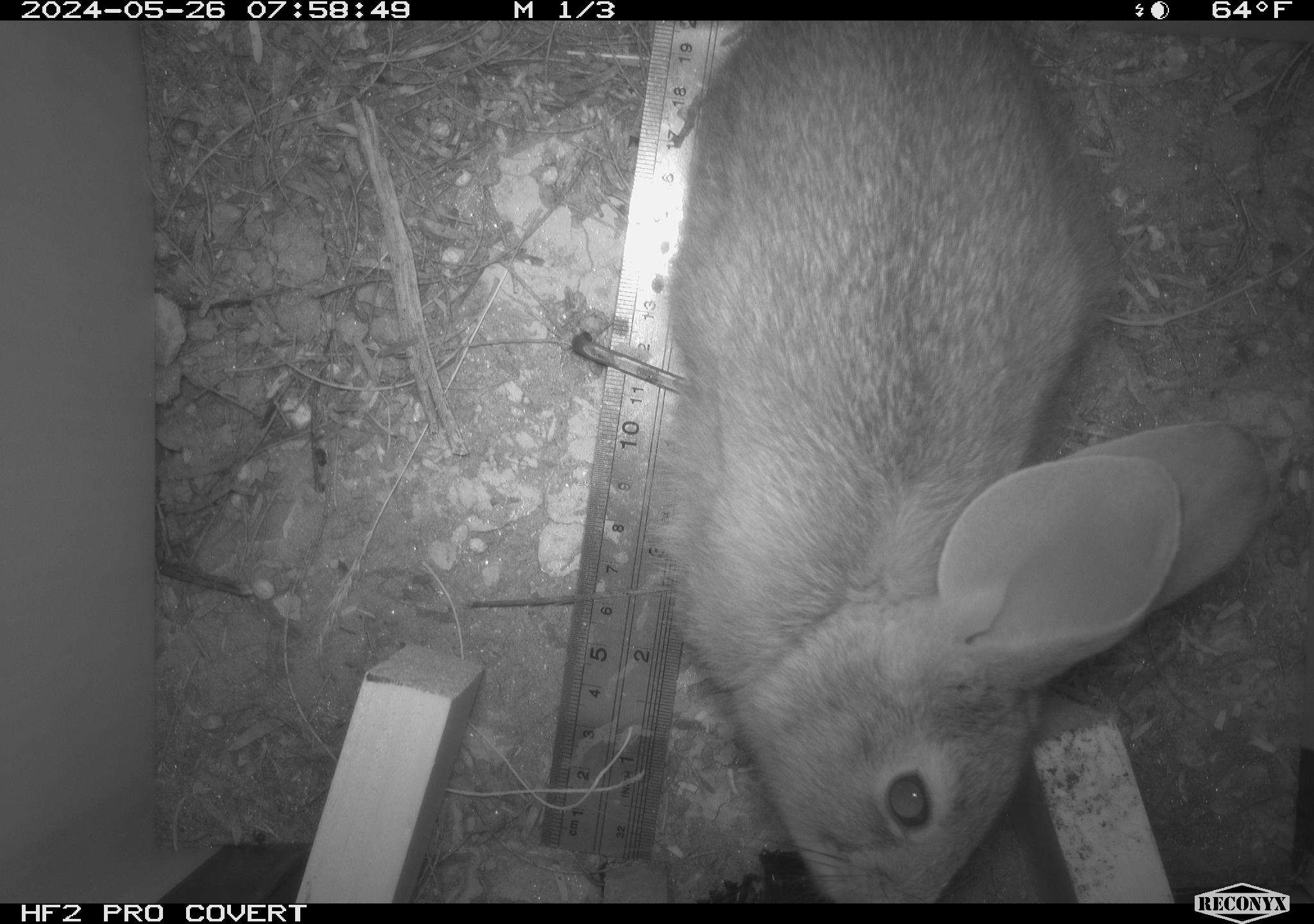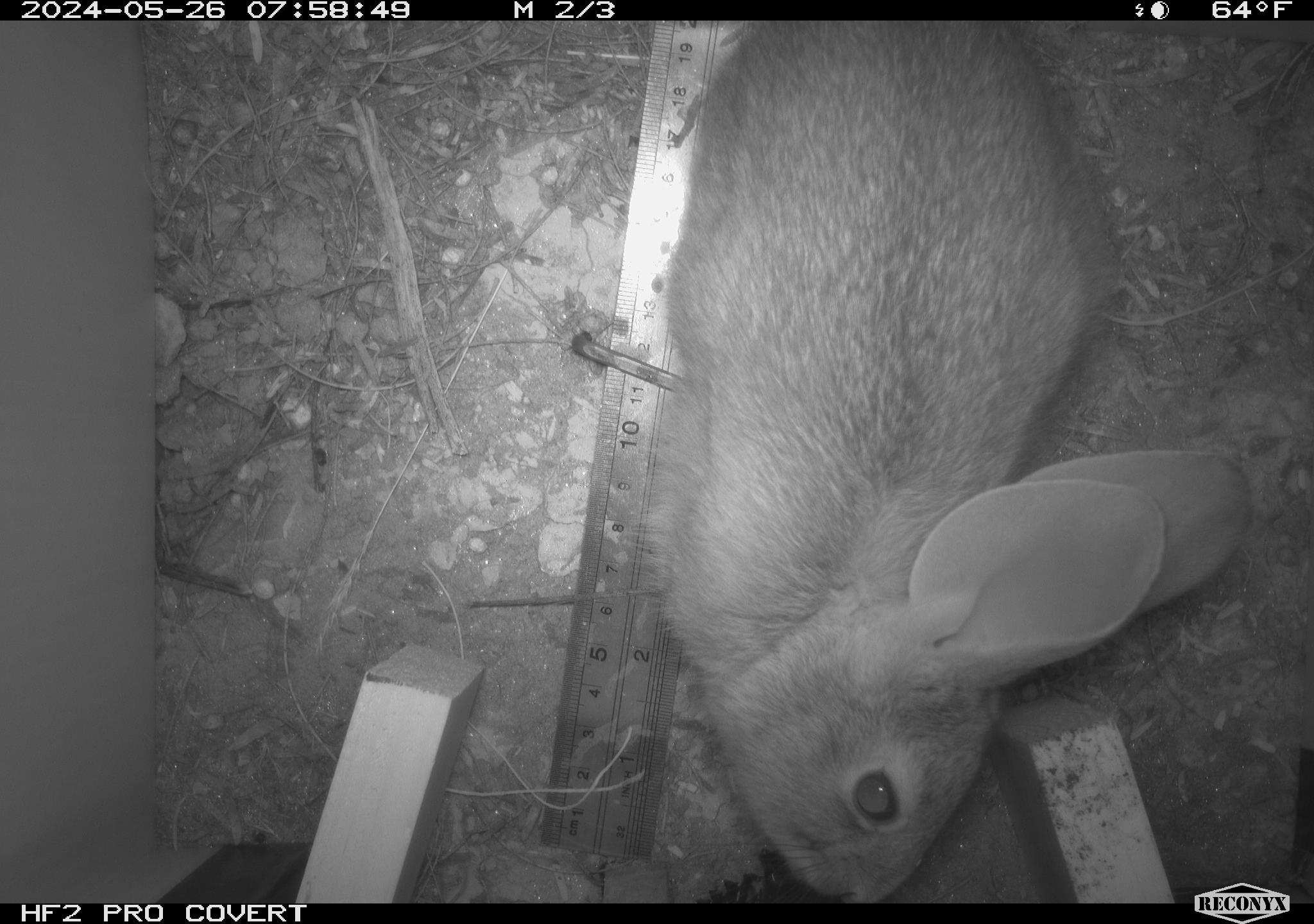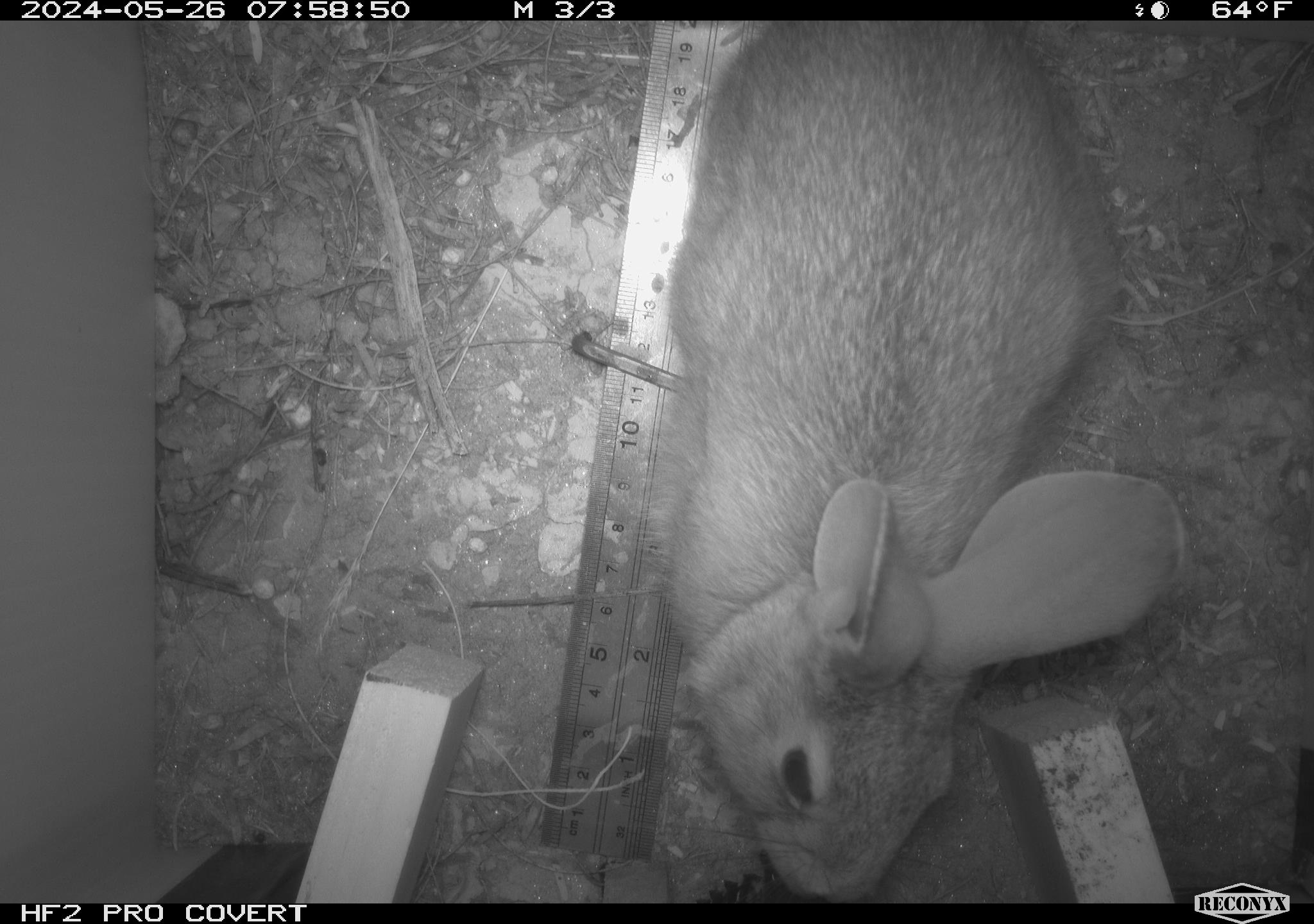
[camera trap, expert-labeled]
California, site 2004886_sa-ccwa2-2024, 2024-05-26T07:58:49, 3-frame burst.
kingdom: Animalia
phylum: Chordata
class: Mammalia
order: Lagomorpha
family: Leporidae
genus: Sylvilagus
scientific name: Sylvilagus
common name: cottontail rabbits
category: sylvilagus species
Sylvilagus species (cottontail rabbits) (Sylvilagus).